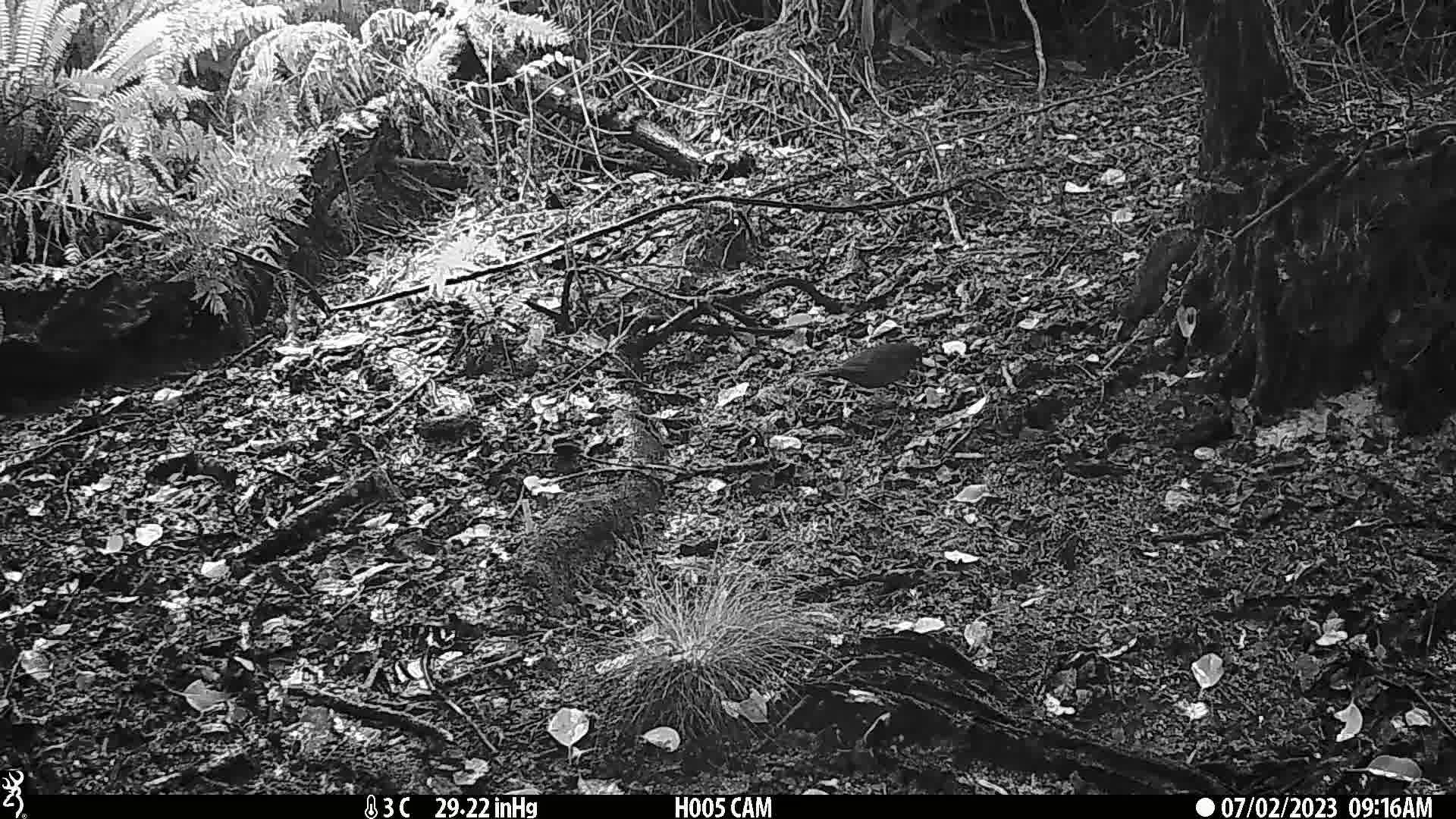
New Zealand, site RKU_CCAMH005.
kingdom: Animalia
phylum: Chordata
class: Aves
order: Passeriformes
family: Turdidae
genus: Turdus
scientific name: Turdus merula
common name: eurasian blackbird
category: blackbird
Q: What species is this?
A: Blackbird (eurasian blackbird) (Turdus merula).